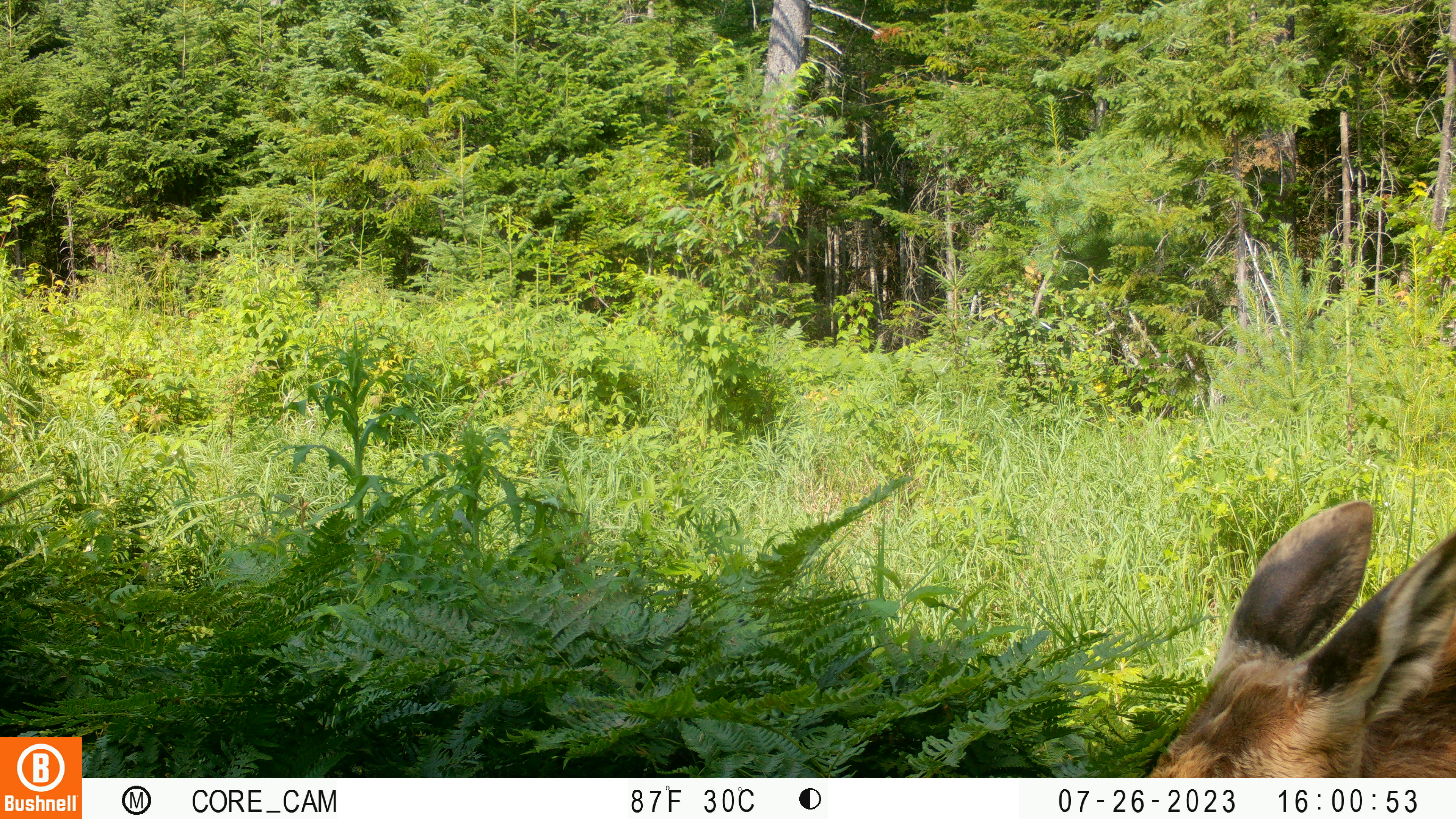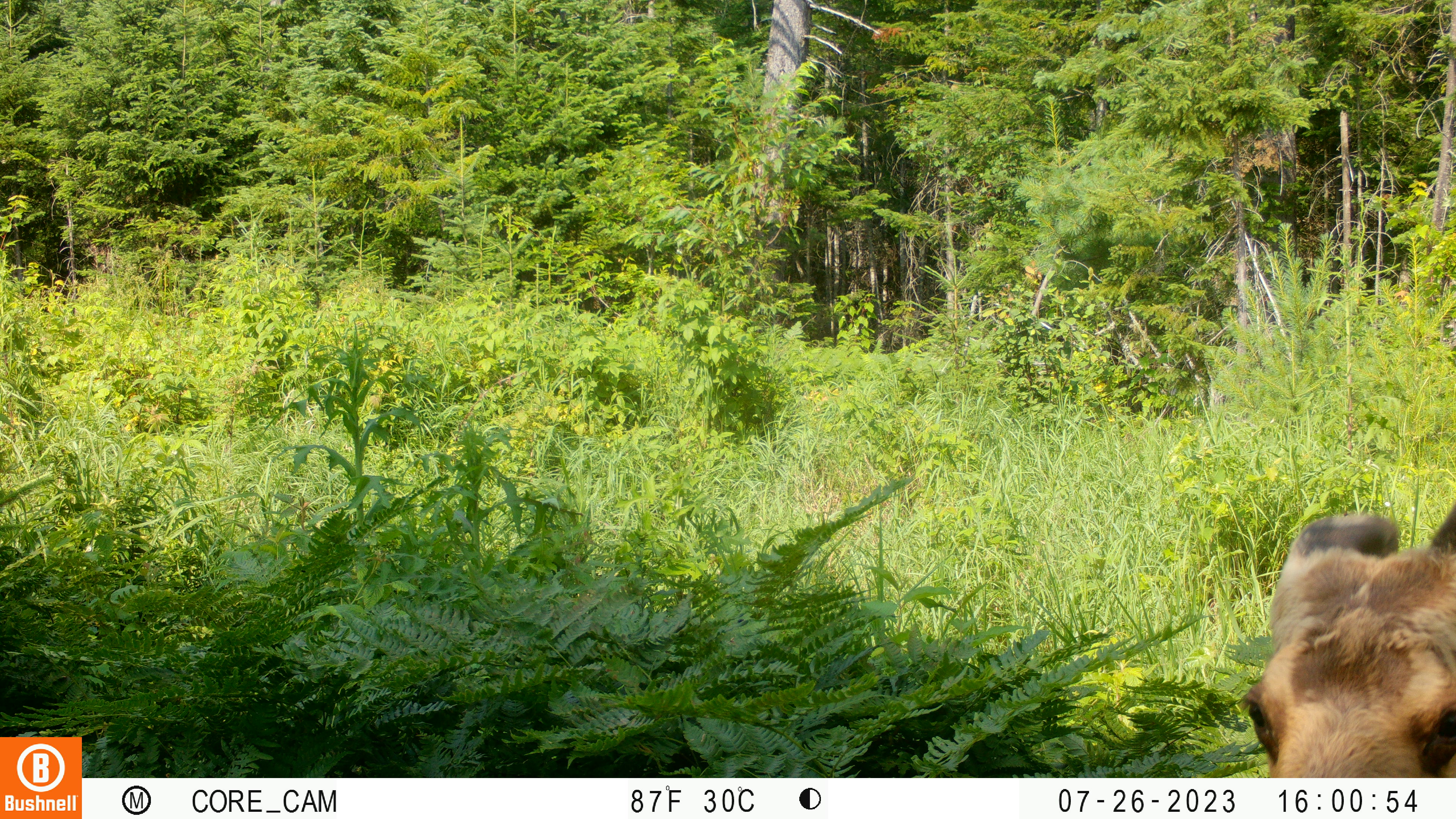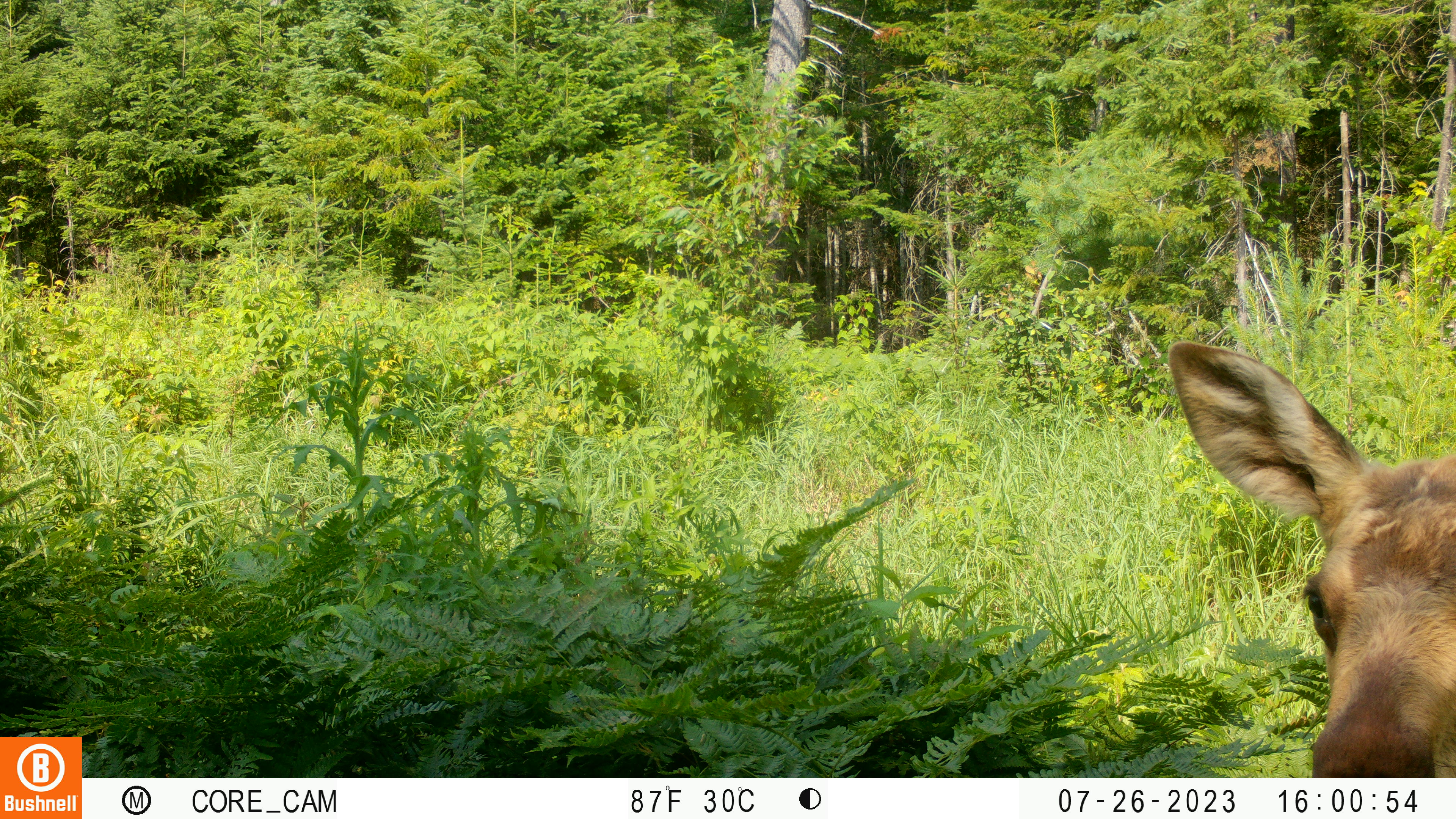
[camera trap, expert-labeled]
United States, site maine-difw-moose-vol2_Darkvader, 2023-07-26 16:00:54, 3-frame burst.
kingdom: Animalia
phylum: Chordata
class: Mammalia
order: Artiodactyla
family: Cervidae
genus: Alces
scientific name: Alces alces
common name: moose